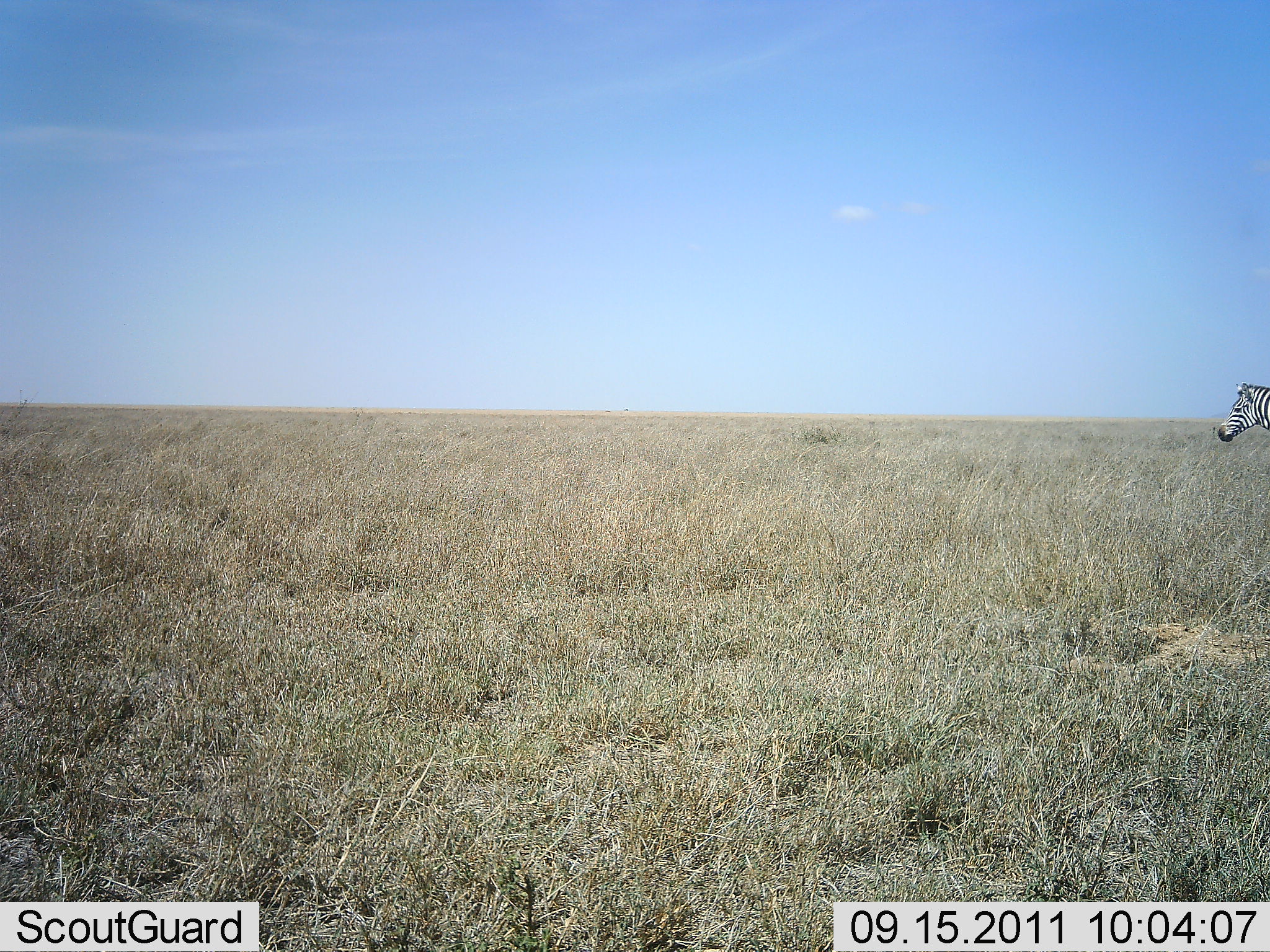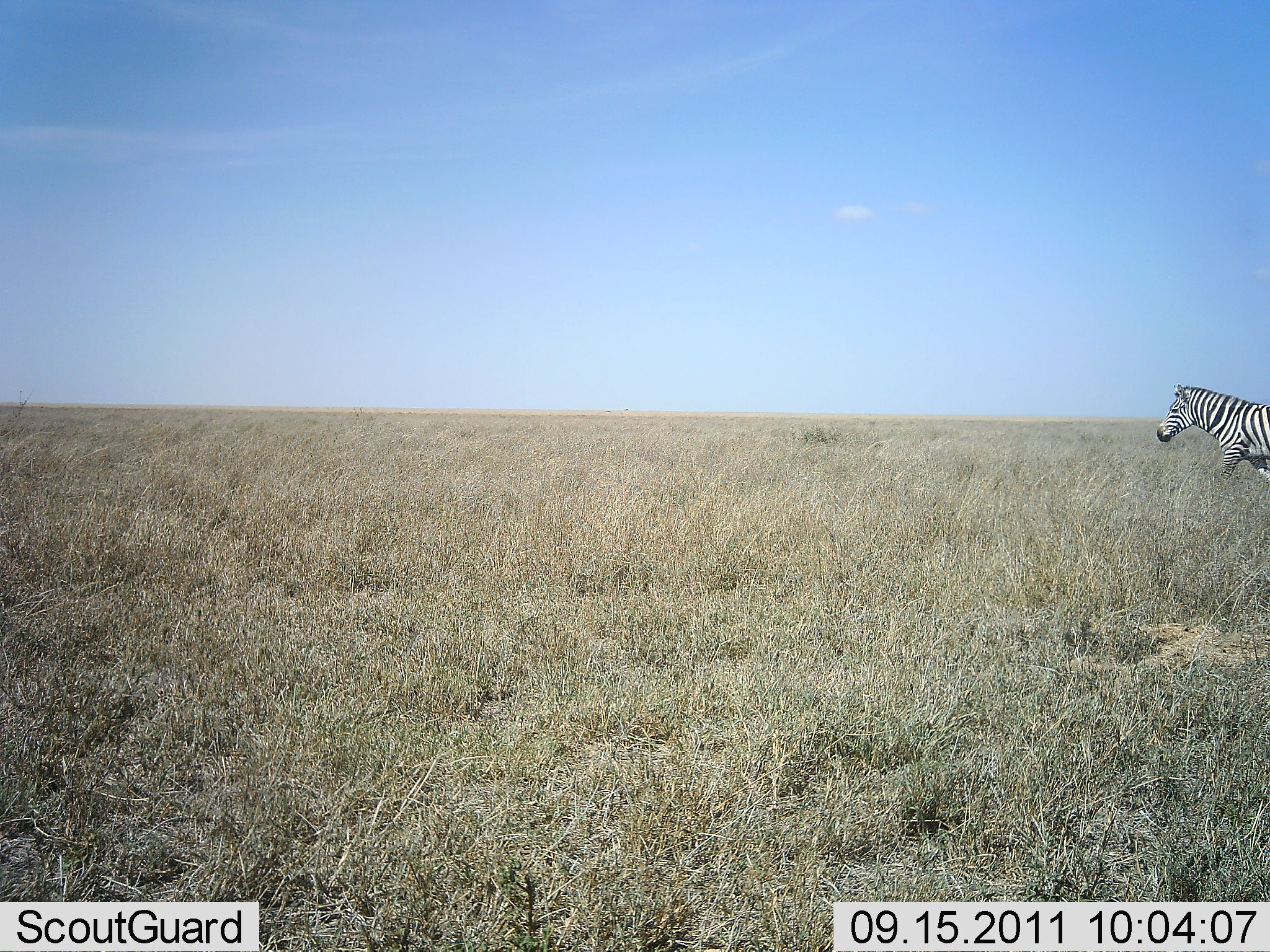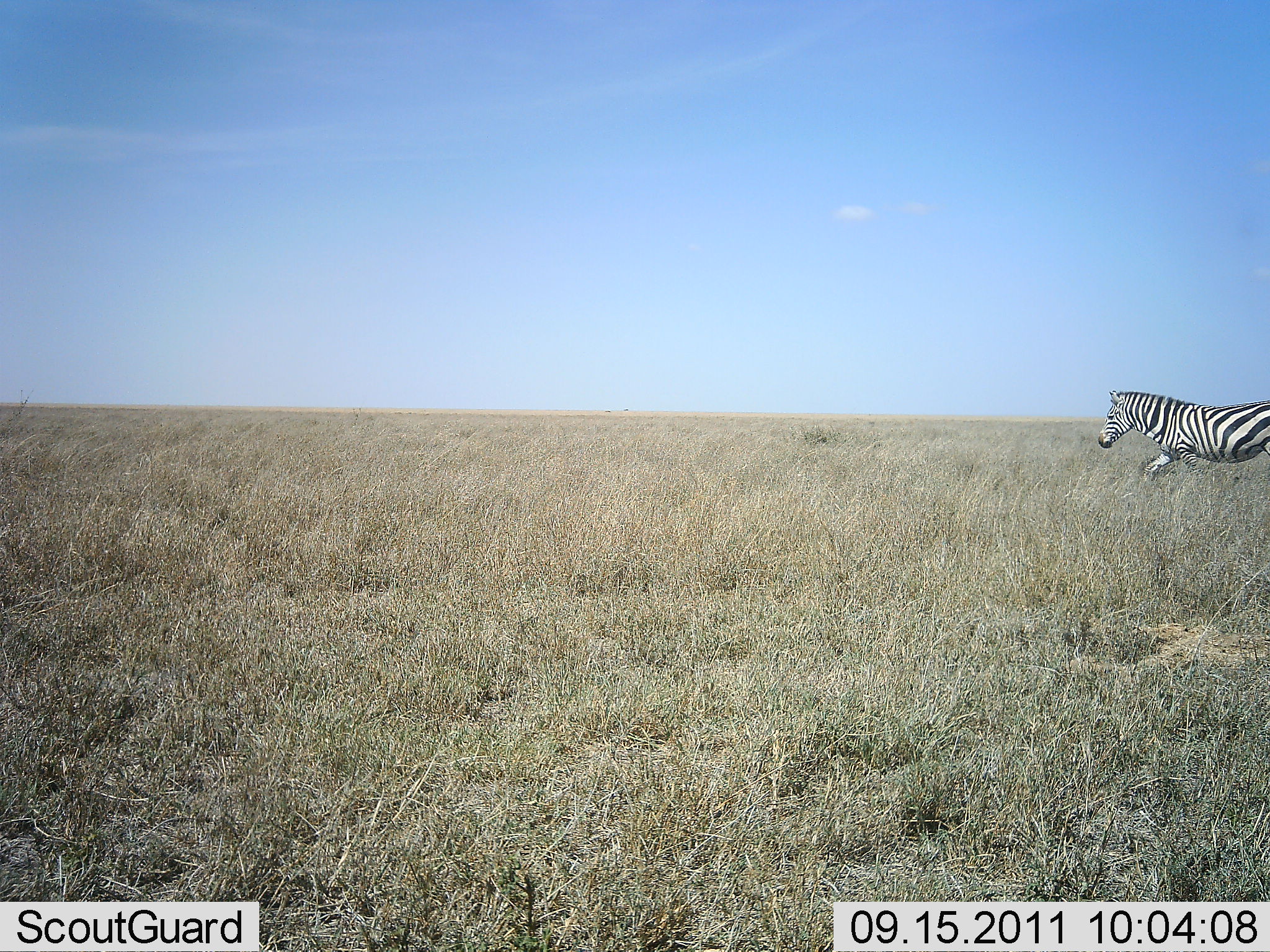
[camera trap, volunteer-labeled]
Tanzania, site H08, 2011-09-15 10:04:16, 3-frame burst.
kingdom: Animalia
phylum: Chordata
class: Mammalia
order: Perissodactyla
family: Equidae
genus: Equus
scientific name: Equus quagga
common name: plains zebra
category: zebra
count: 1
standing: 0%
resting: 0%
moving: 100%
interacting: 0%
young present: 0%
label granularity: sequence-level